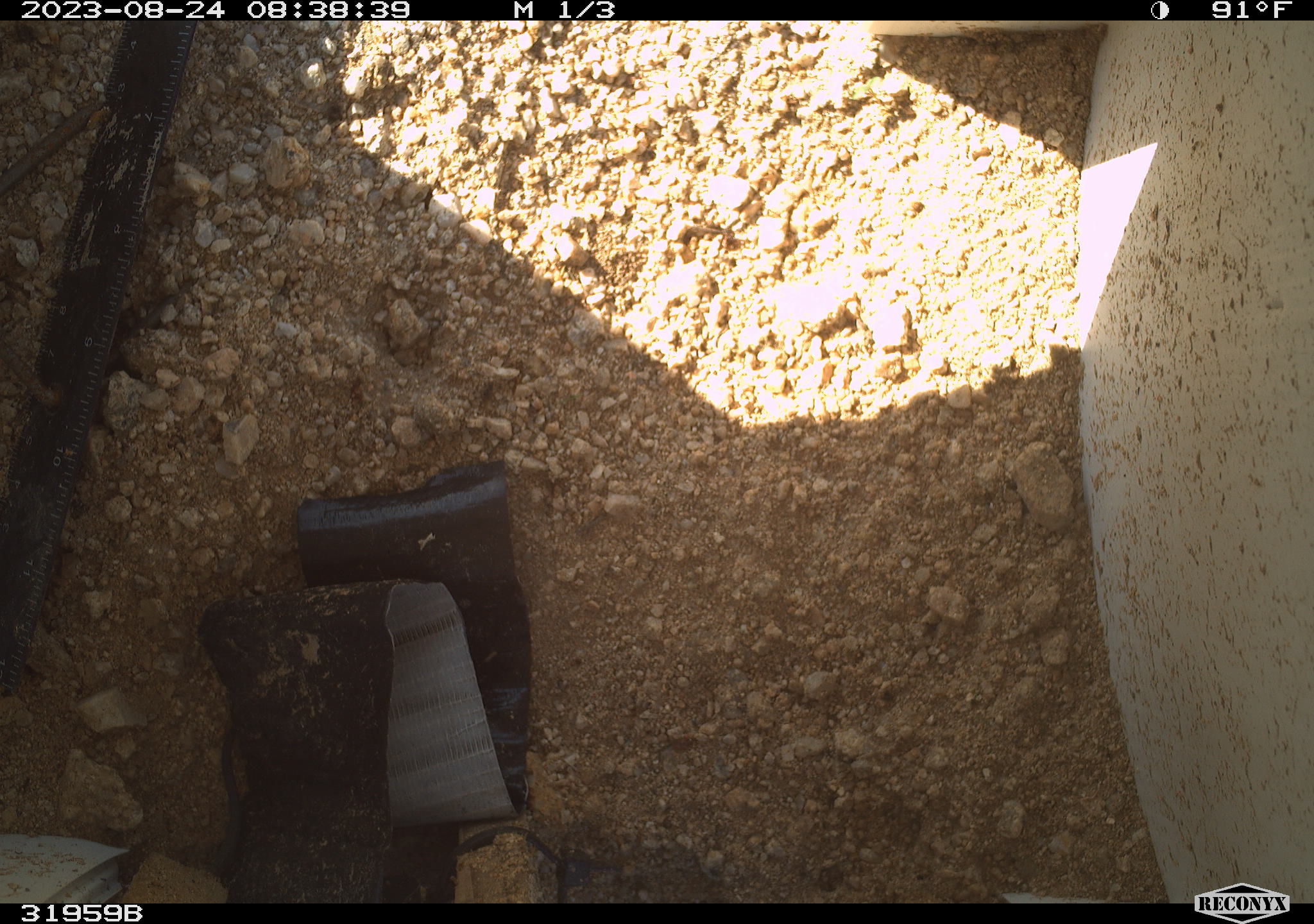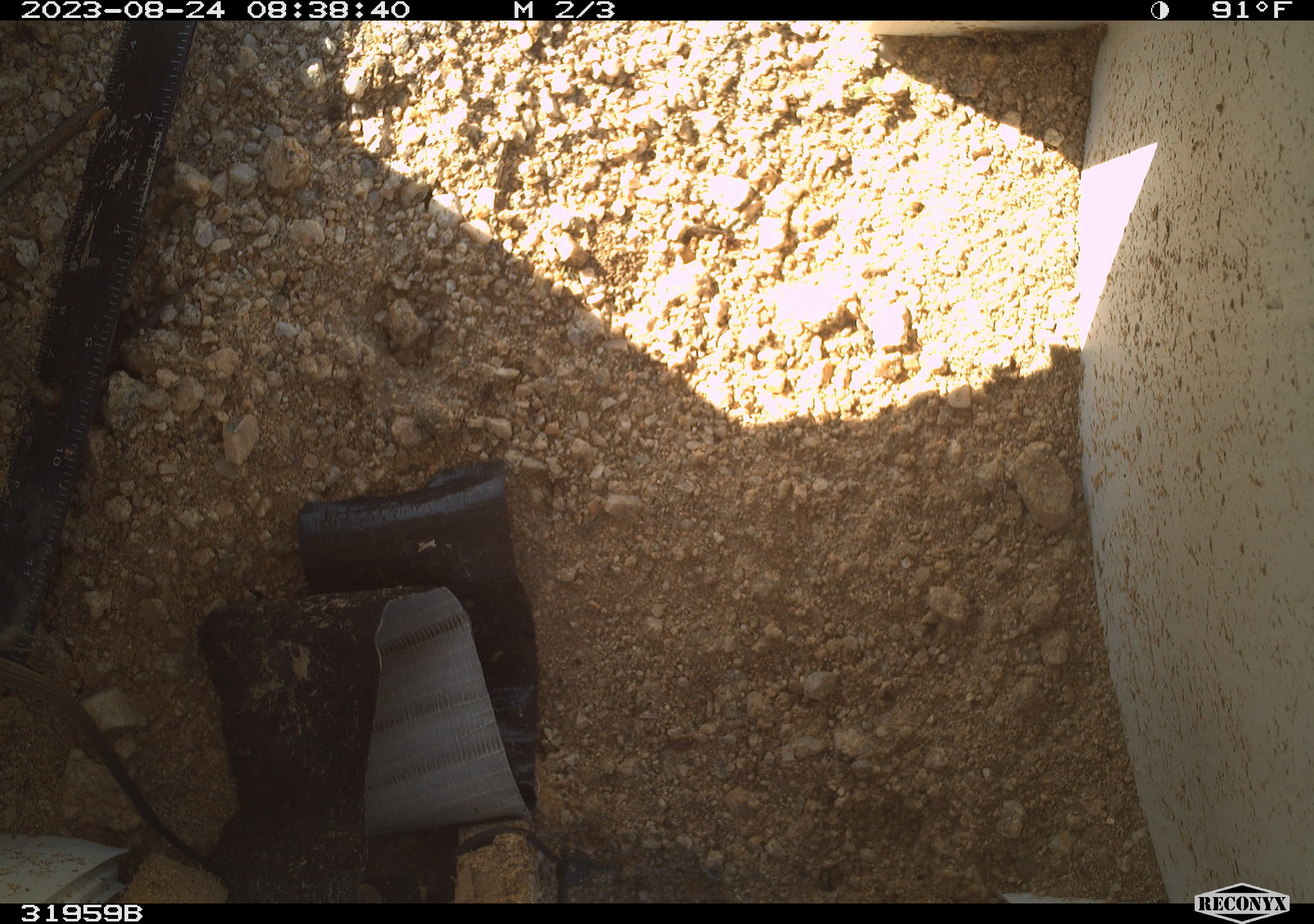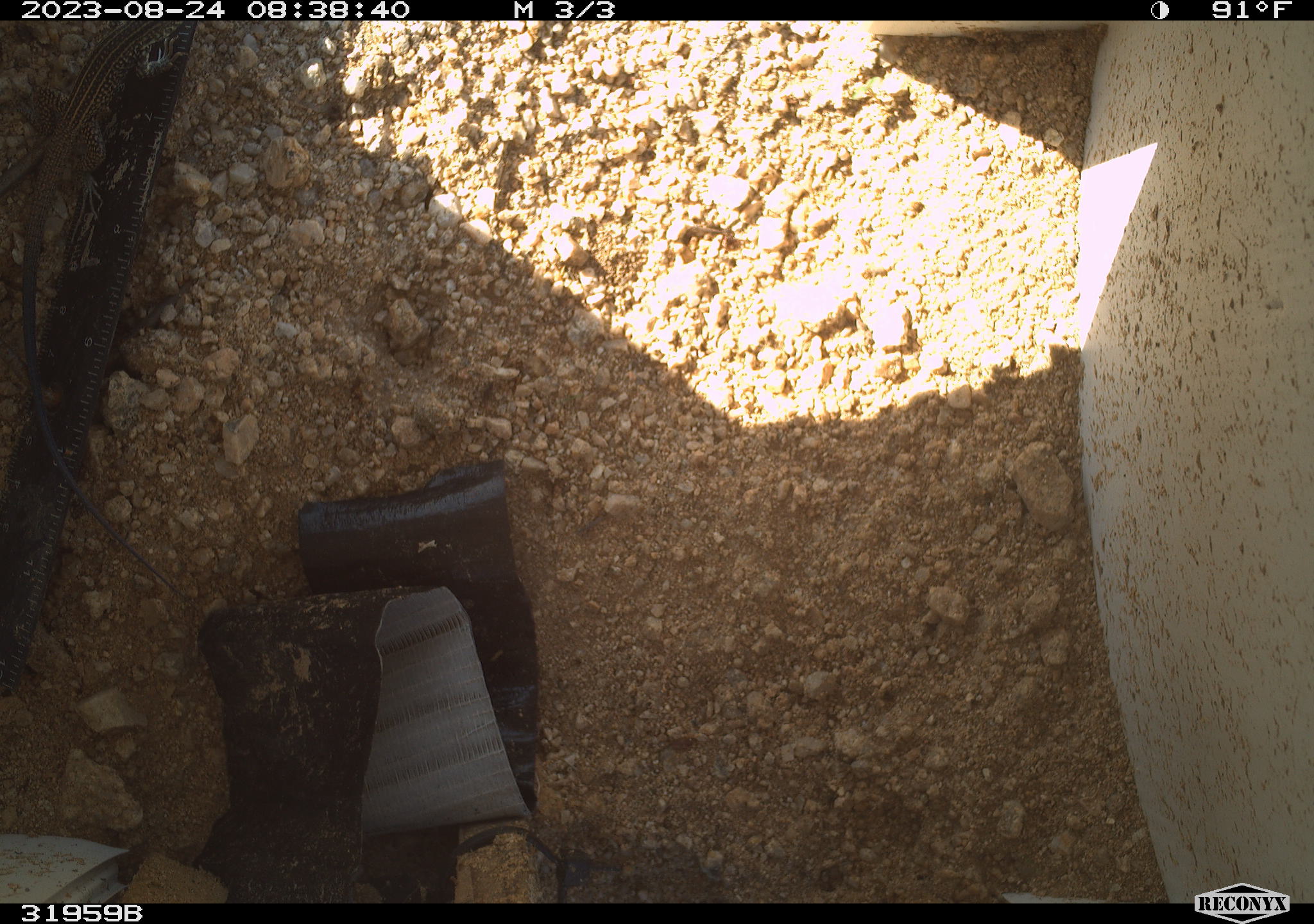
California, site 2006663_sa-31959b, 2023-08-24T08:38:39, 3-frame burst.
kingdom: Animalia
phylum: Chordata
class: Reptilia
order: Squamata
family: Teiidae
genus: Aspidoscelis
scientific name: Aspidoscelis tigris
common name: western whiptail